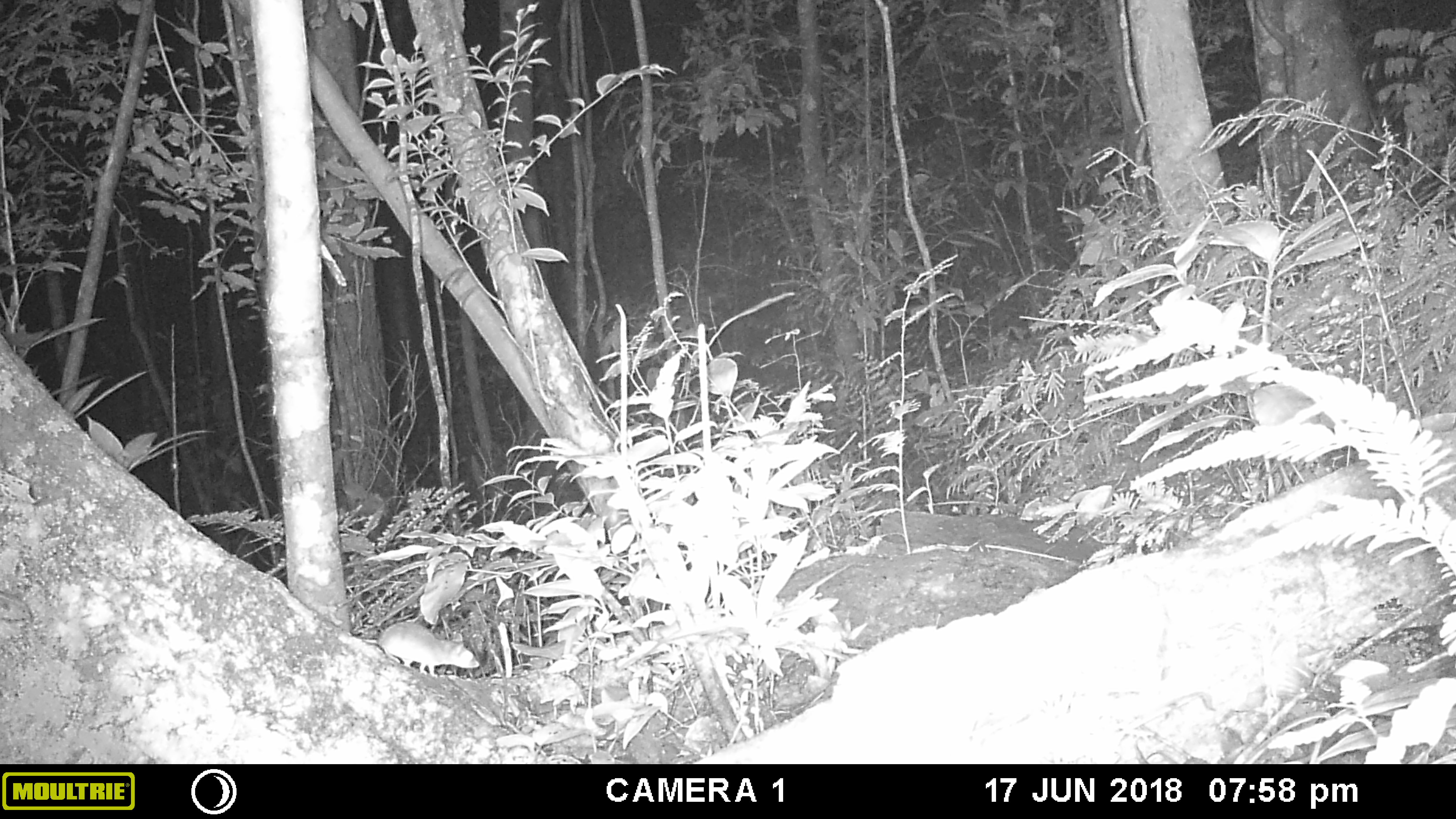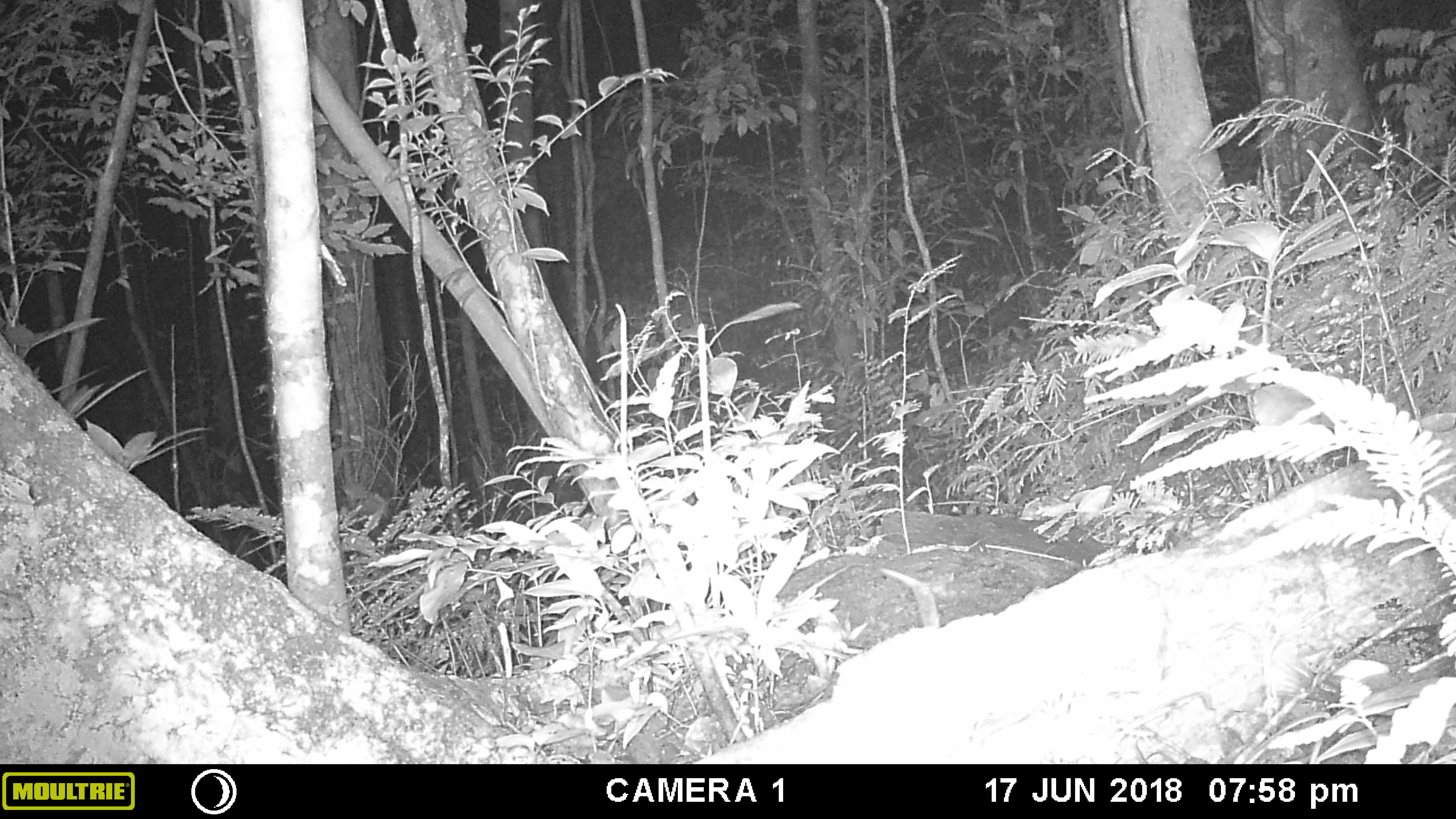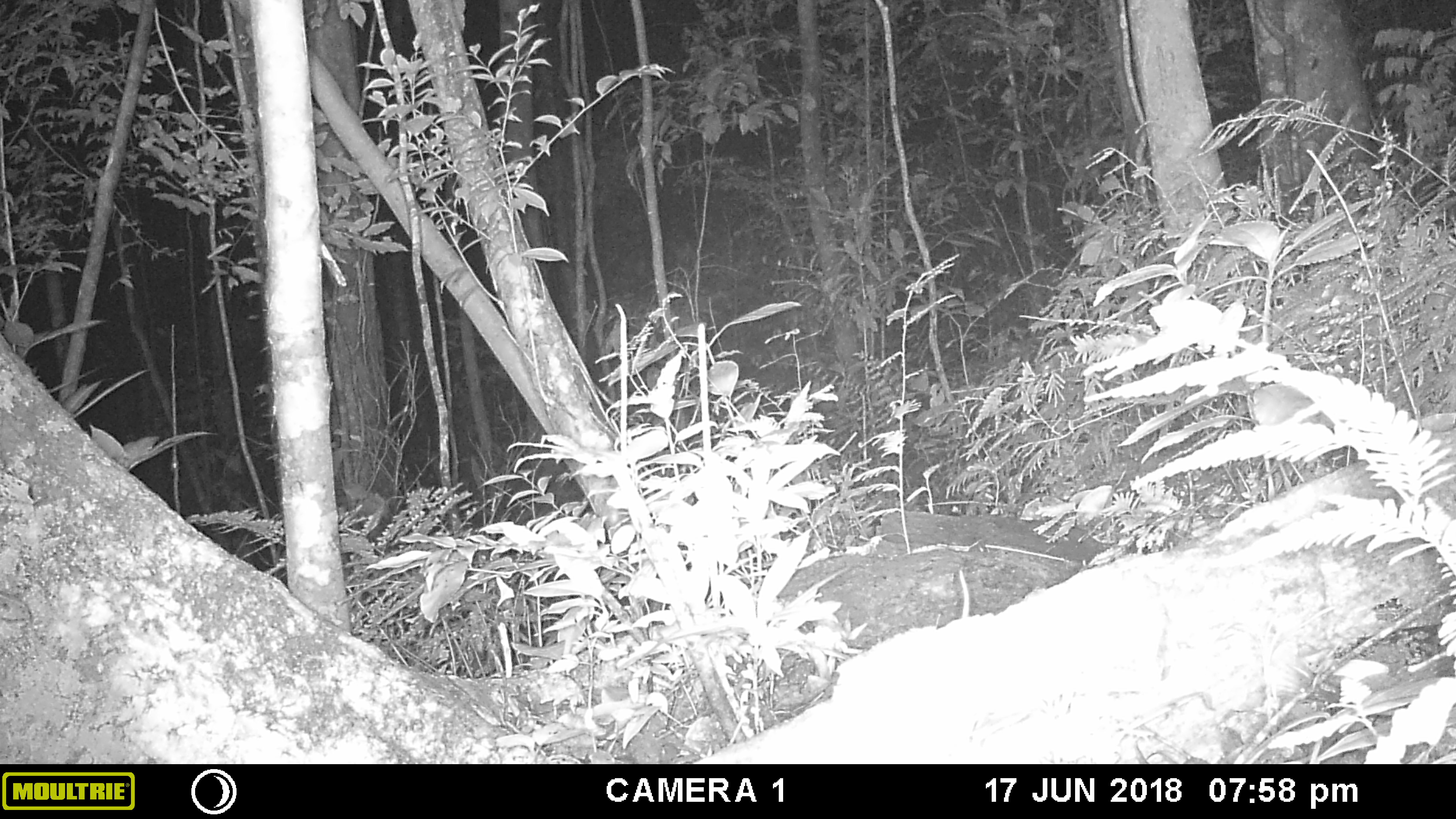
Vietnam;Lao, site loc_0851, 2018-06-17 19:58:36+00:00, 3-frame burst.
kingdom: Animalia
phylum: Chordata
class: Mammalia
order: Rodentia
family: Muridae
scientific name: Muridae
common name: old-world mice and rats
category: unidentified murid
Unidentified murid (old-world mice and rats) (Muridae). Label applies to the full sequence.